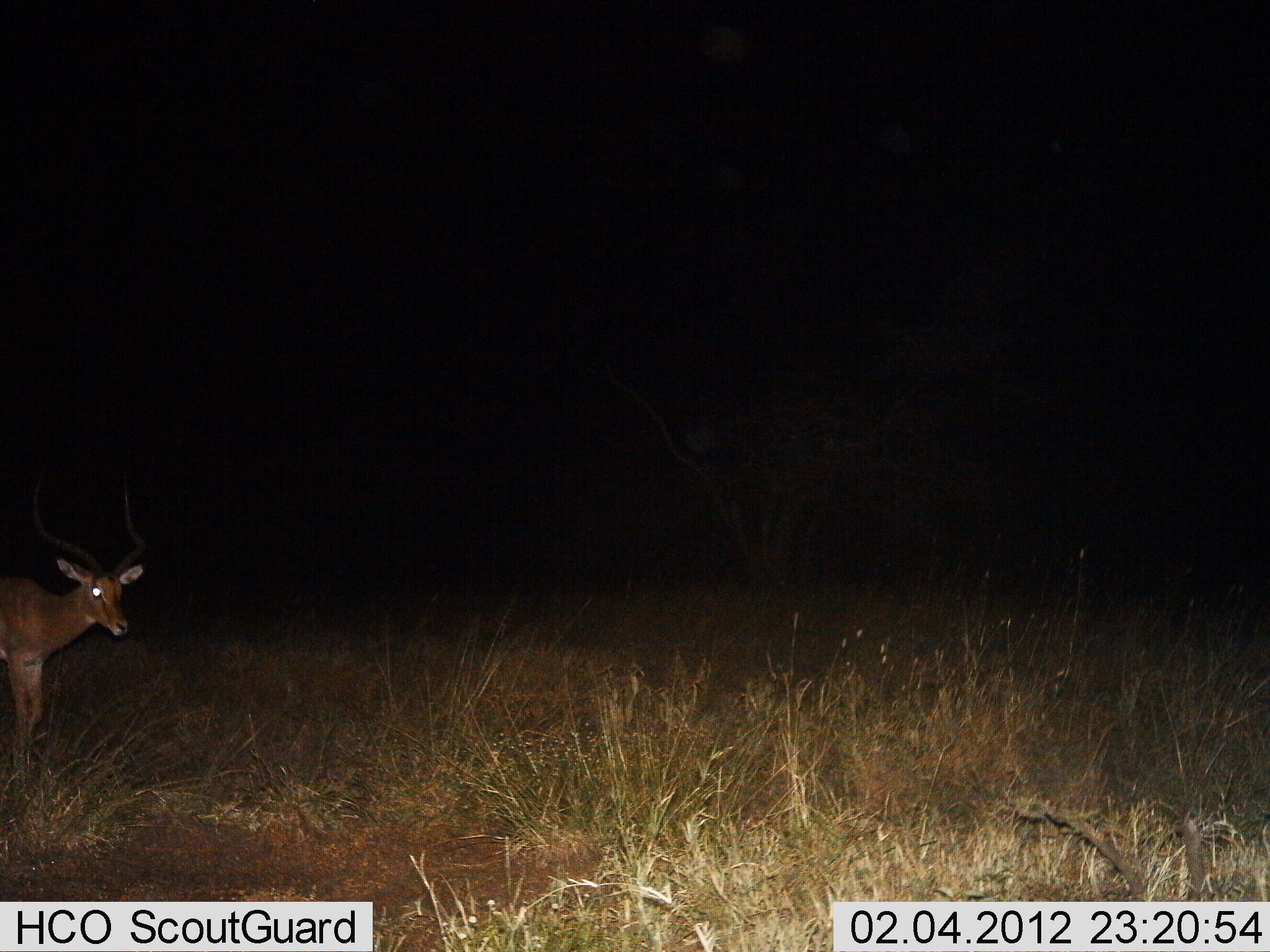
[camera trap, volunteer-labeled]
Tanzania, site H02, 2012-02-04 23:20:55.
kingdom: Animalia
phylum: Chordata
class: Mammalia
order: Artiodactyla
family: Bovidae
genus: Aepyceros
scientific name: Aepyceros melampus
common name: impala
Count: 1.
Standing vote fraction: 45%.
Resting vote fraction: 0%.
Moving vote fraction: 55%.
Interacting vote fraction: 0%.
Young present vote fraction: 0%.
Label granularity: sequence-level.